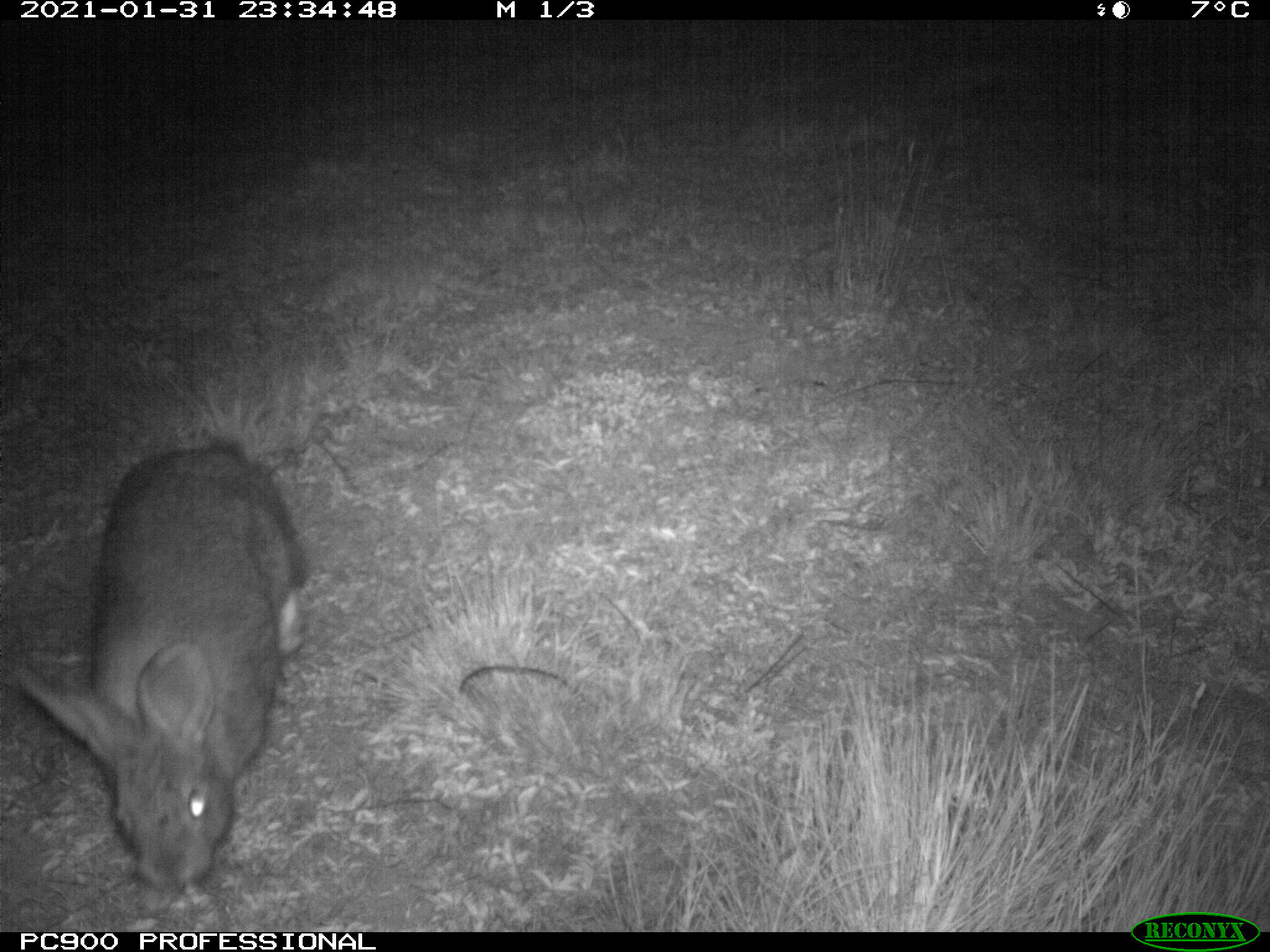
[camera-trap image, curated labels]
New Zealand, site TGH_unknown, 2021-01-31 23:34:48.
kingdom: Animalia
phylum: Chordata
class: Mammalia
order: Lagomorpha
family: Leporidae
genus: Oryctolagus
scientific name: Oryctolagus cuniculus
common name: european rabbit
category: rabbit